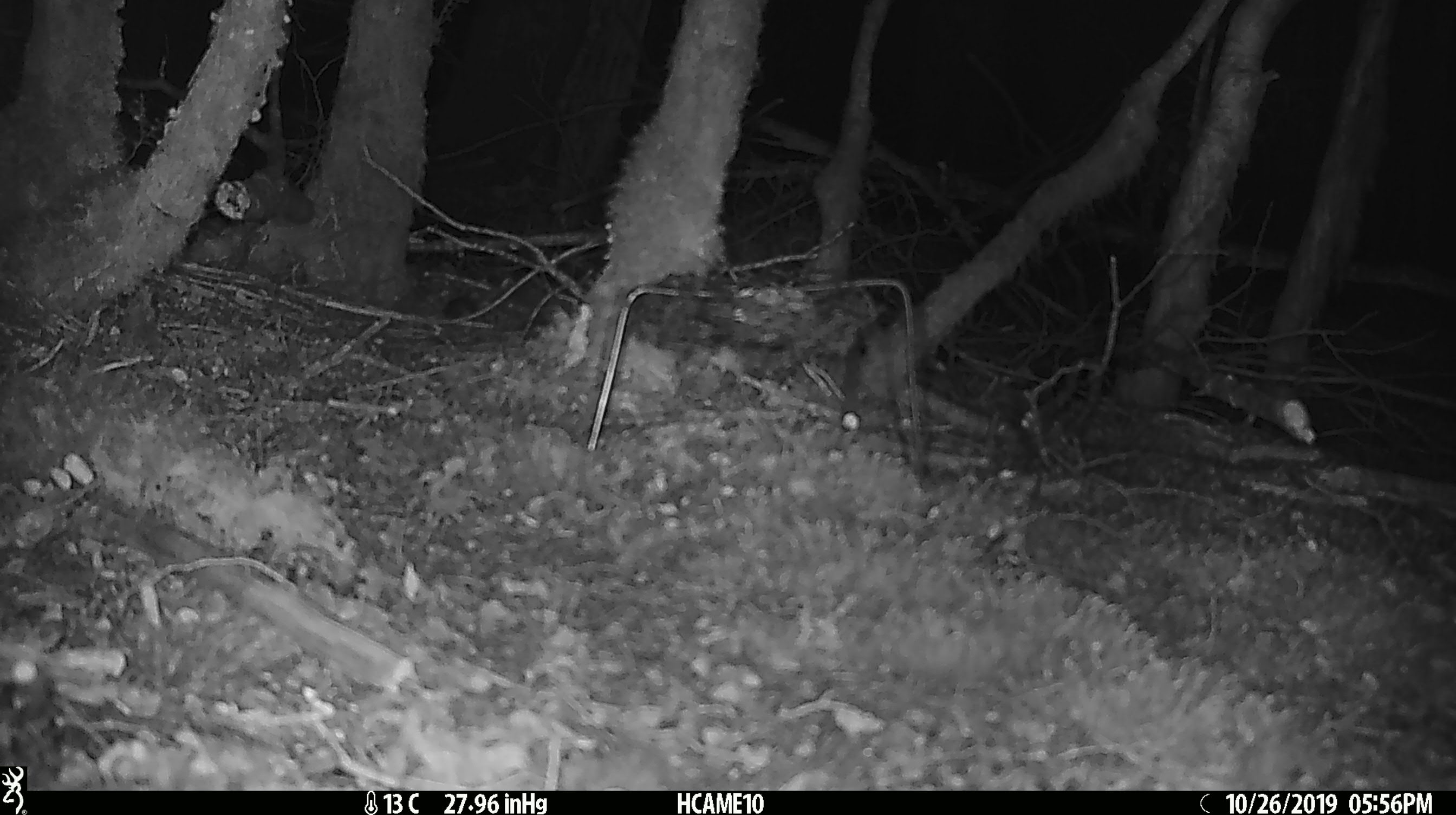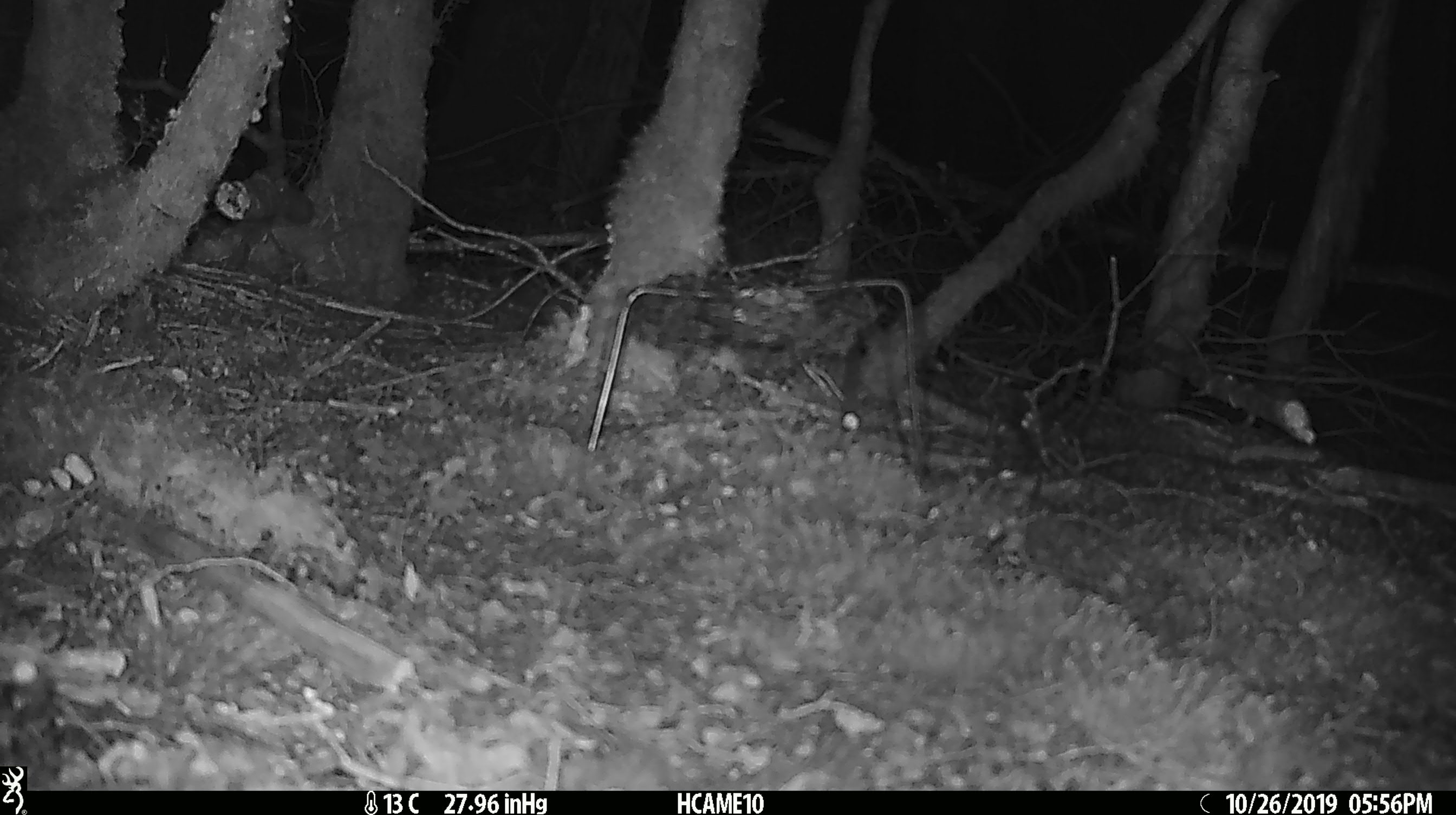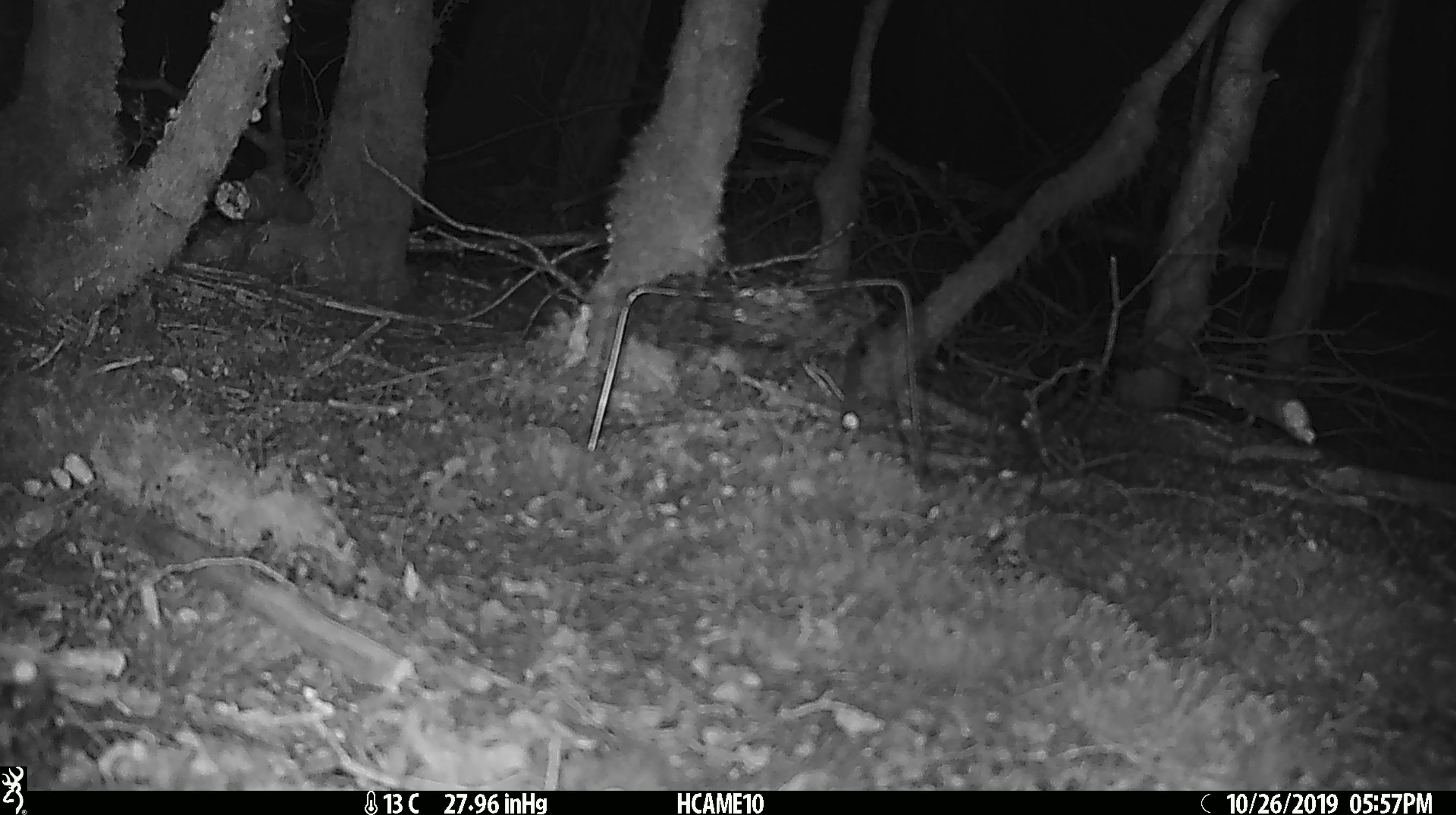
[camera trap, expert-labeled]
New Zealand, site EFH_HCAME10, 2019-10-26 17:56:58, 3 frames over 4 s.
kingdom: Animalia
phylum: Chordata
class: Mammalia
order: Rodentia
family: Muridae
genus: Mus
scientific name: Mus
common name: mouse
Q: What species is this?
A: Mouse (Mus).